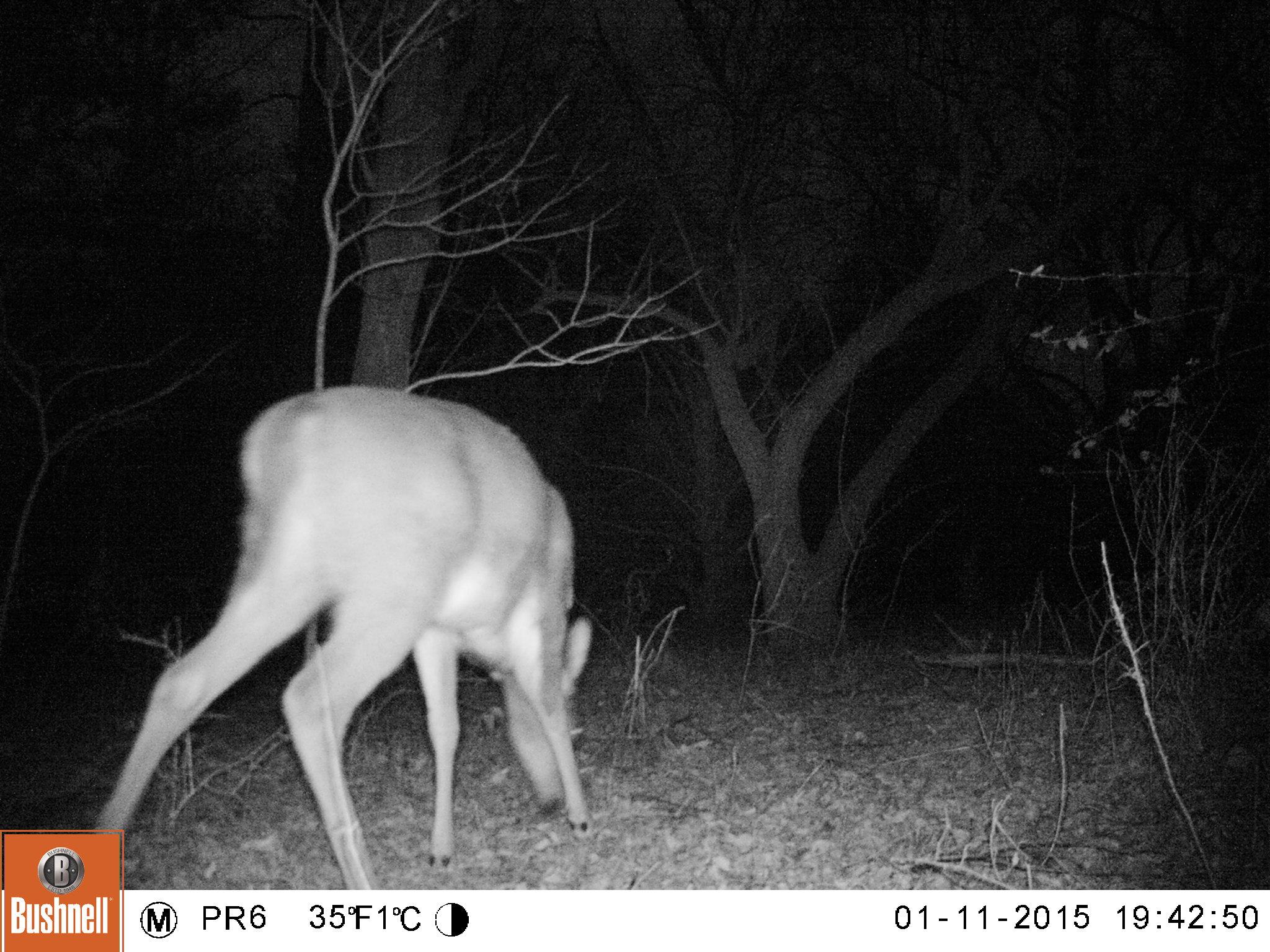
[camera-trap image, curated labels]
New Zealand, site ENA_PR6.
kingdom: Animalia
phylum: Chordata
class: Mammalia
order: Artiodactyla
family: Cervidae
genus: Odocoileus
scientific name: Odocoileus virginianus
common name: white-tailed deer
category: white tailed deer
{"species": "white tailed deer (white-tailed deer) (Odocoileus virginianus)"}